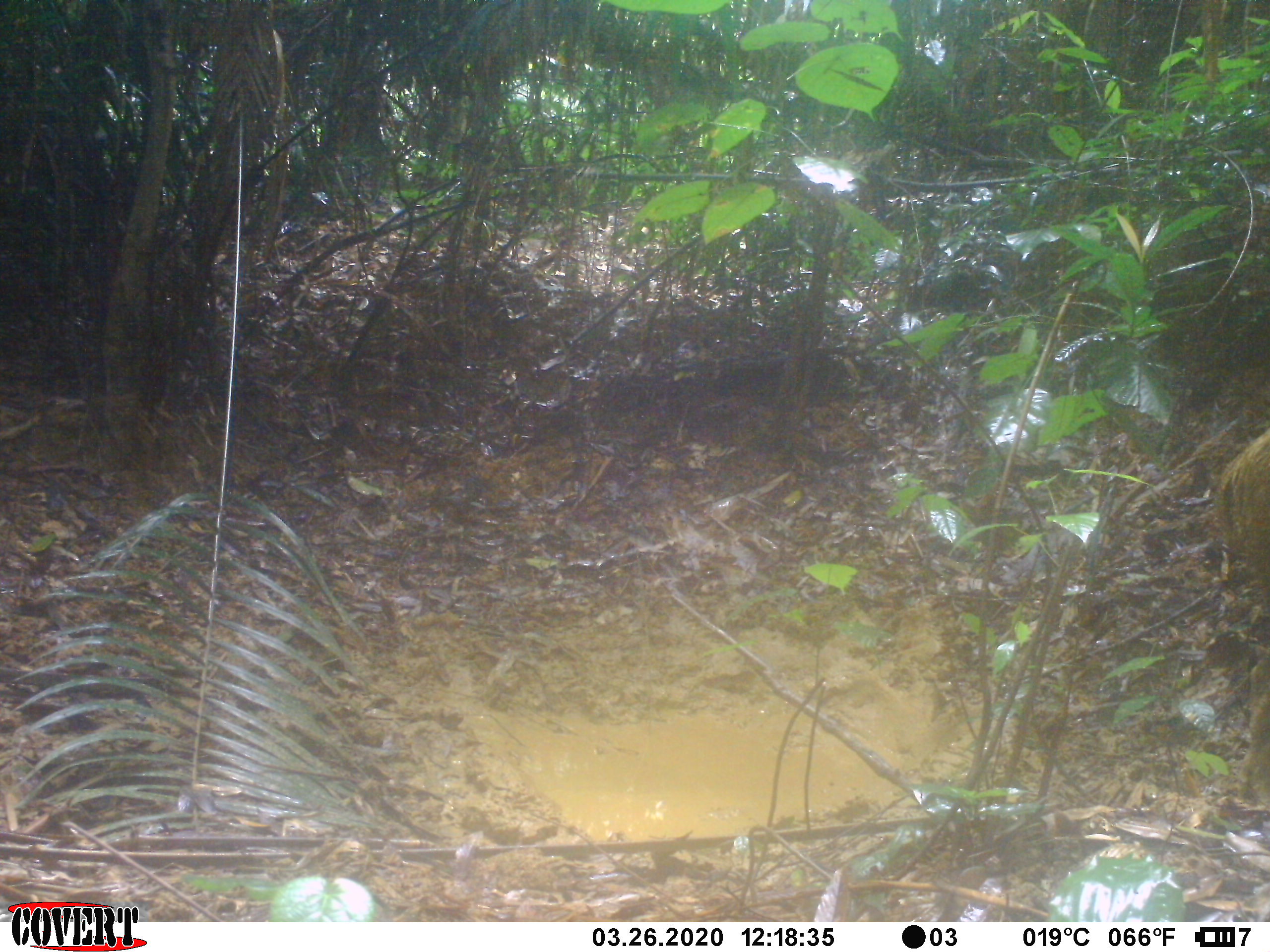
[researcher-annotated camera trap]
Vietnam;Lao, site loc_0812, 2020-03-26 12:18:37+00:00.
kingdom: Animalia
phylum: Chordata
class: Mammalia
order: Artiodactyla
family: Suidae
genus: Sus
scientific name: Sus scrofa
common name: eurasian wild pig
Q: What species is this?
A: Eurasian wild pig (Sus scrofa).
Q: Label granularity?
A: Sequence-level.